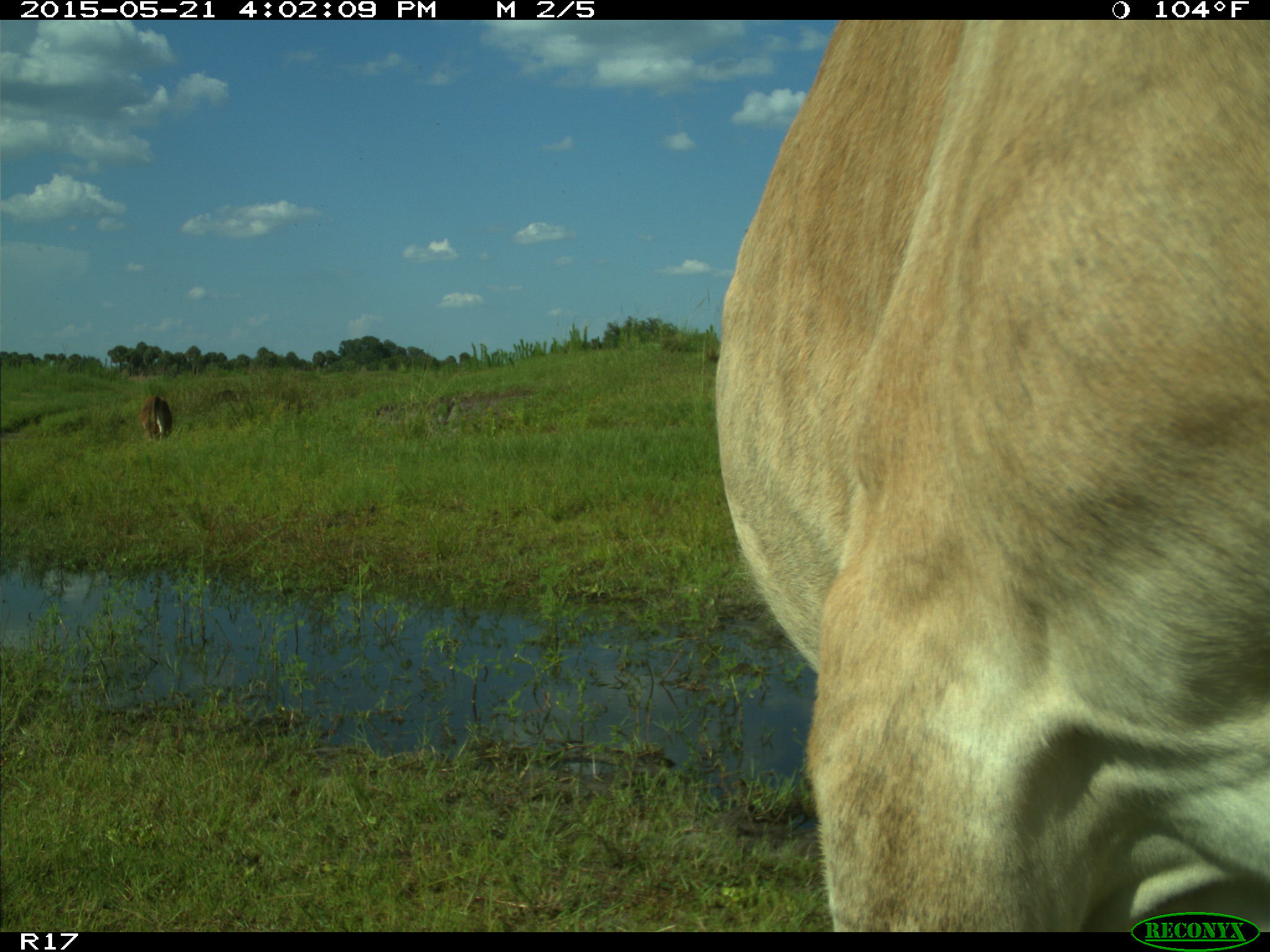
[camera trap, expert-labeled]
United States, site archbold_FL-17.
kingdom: Animalia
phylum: Chordata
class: Mammalia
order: Artiodactyla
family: Bovidae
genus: Bos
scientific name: Bos taurus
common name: domestic cow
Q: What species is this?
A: Bos taurus (domestic cow).